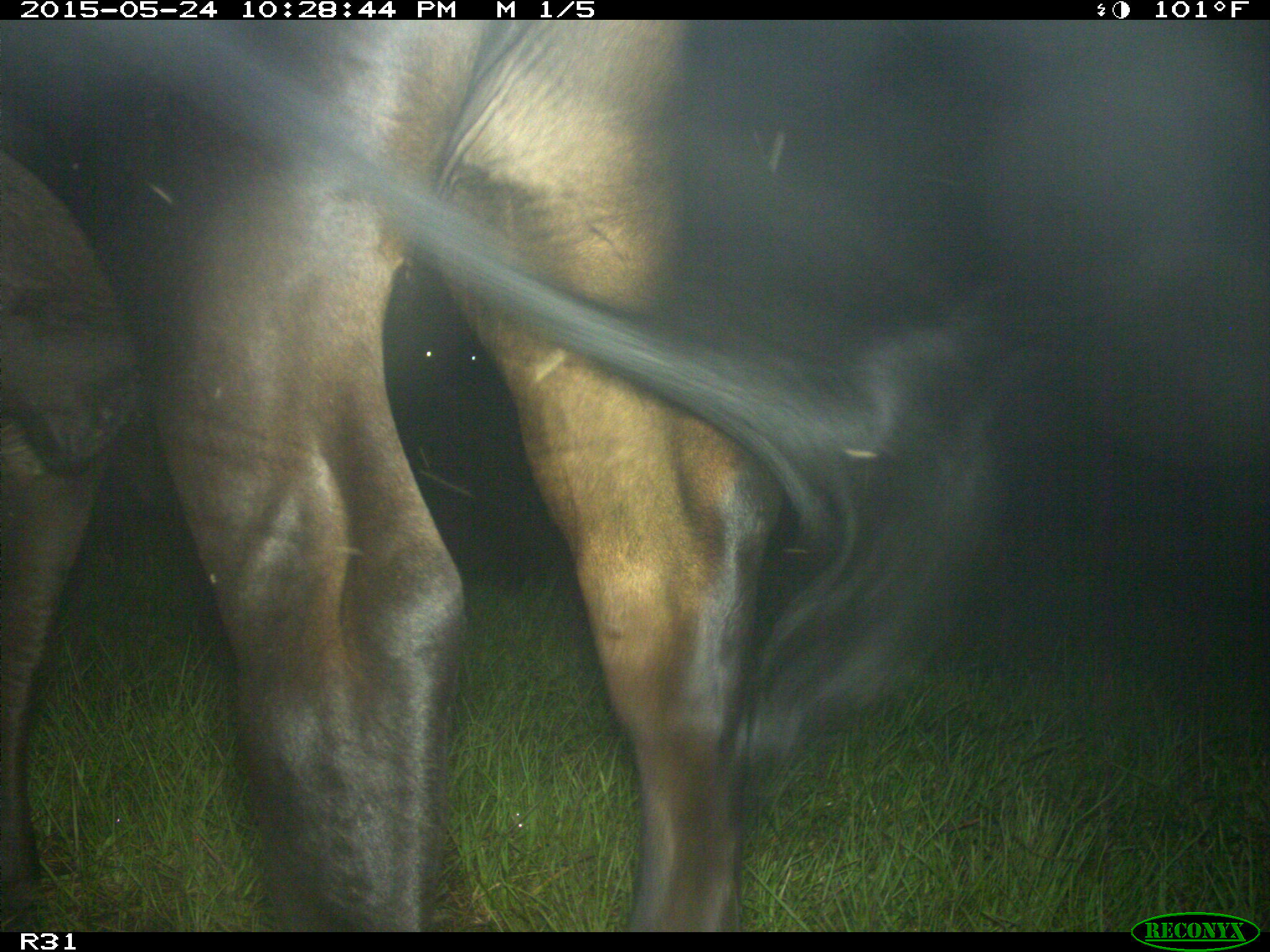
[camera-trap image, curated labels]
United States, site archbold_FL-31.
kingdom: Animalia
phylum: Chordata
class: Mammalia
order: Artiodactyla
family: Bovidae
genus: Bos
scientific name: Bos taurus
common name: domestic cow